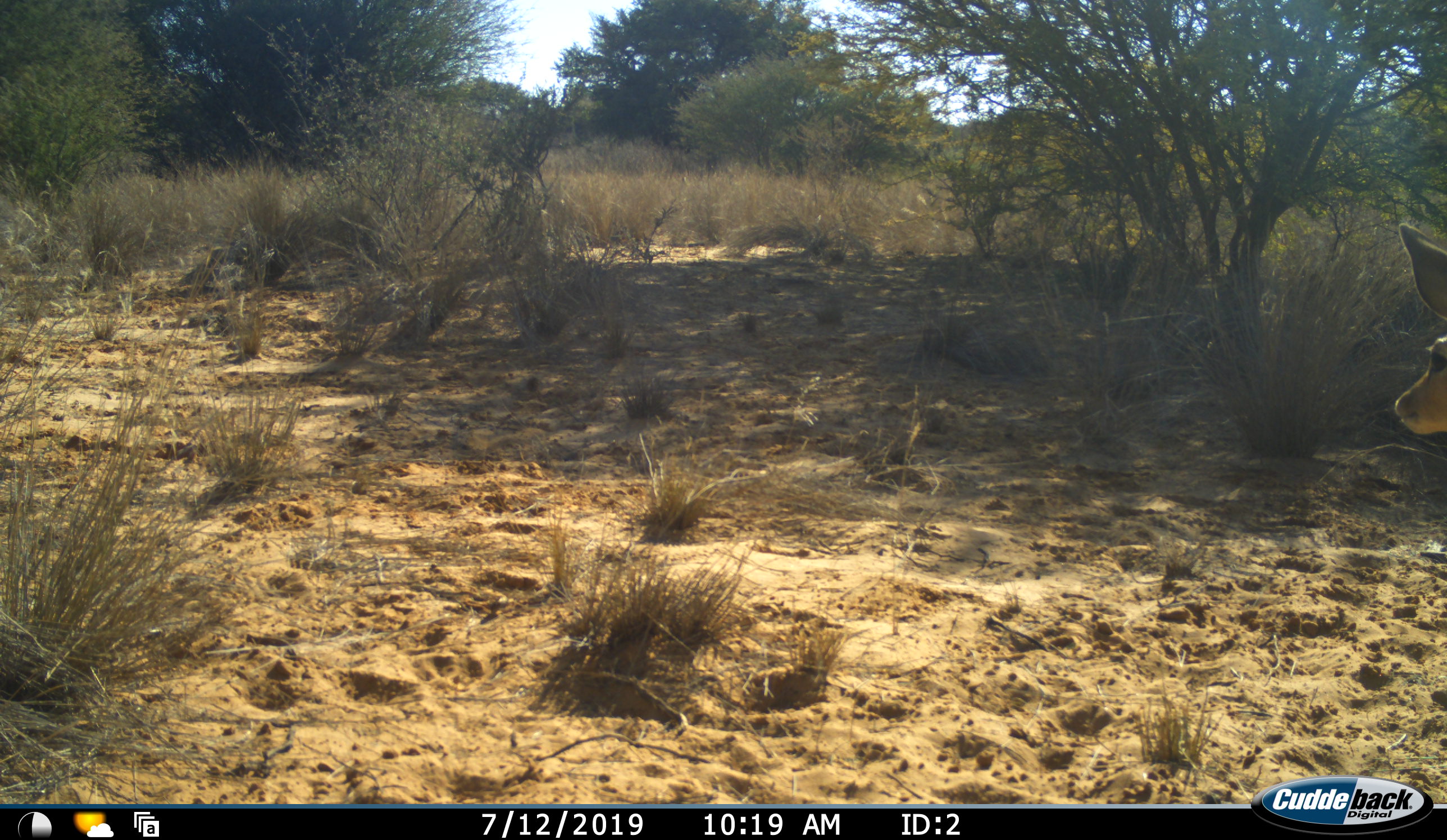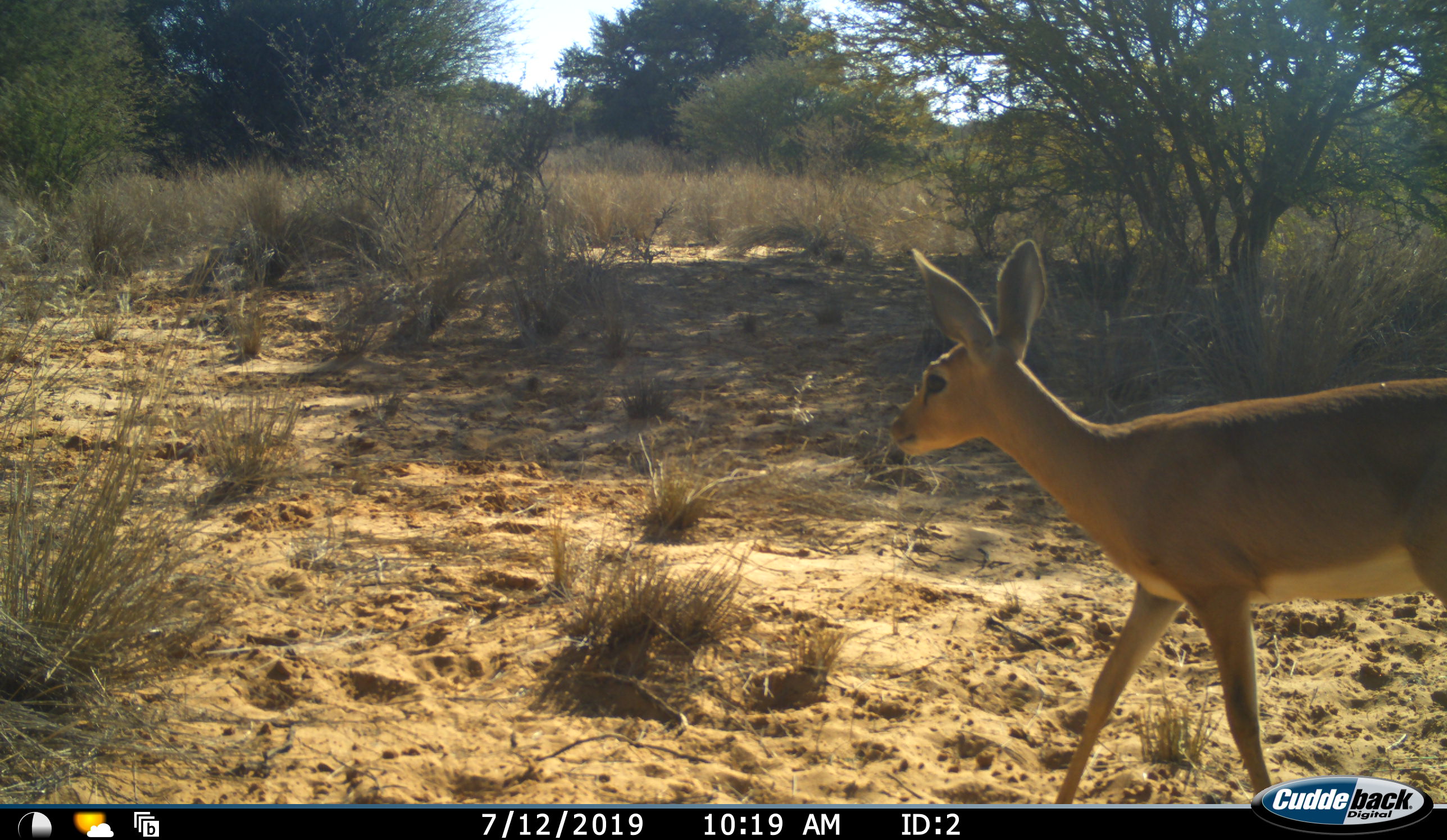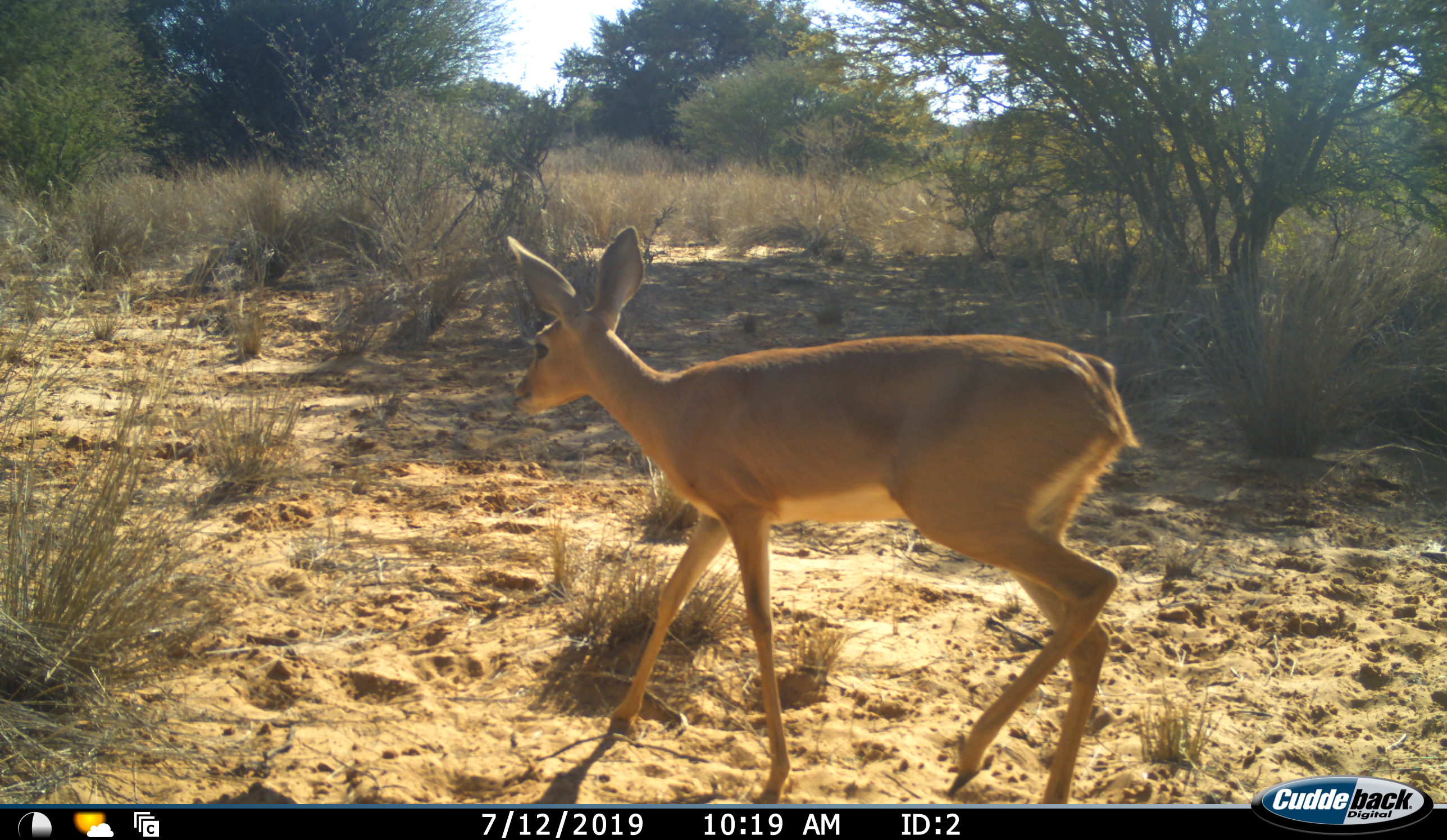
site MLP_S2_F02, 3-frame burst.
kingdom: Animalia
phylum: Chordata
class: Mammalia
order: Artiodactyla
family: Bovidae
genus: Raphicerus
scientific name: Raphicerus campestris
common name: steenbok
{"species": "steenbok (Raphicerus campestris)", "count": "1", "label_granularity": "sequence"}